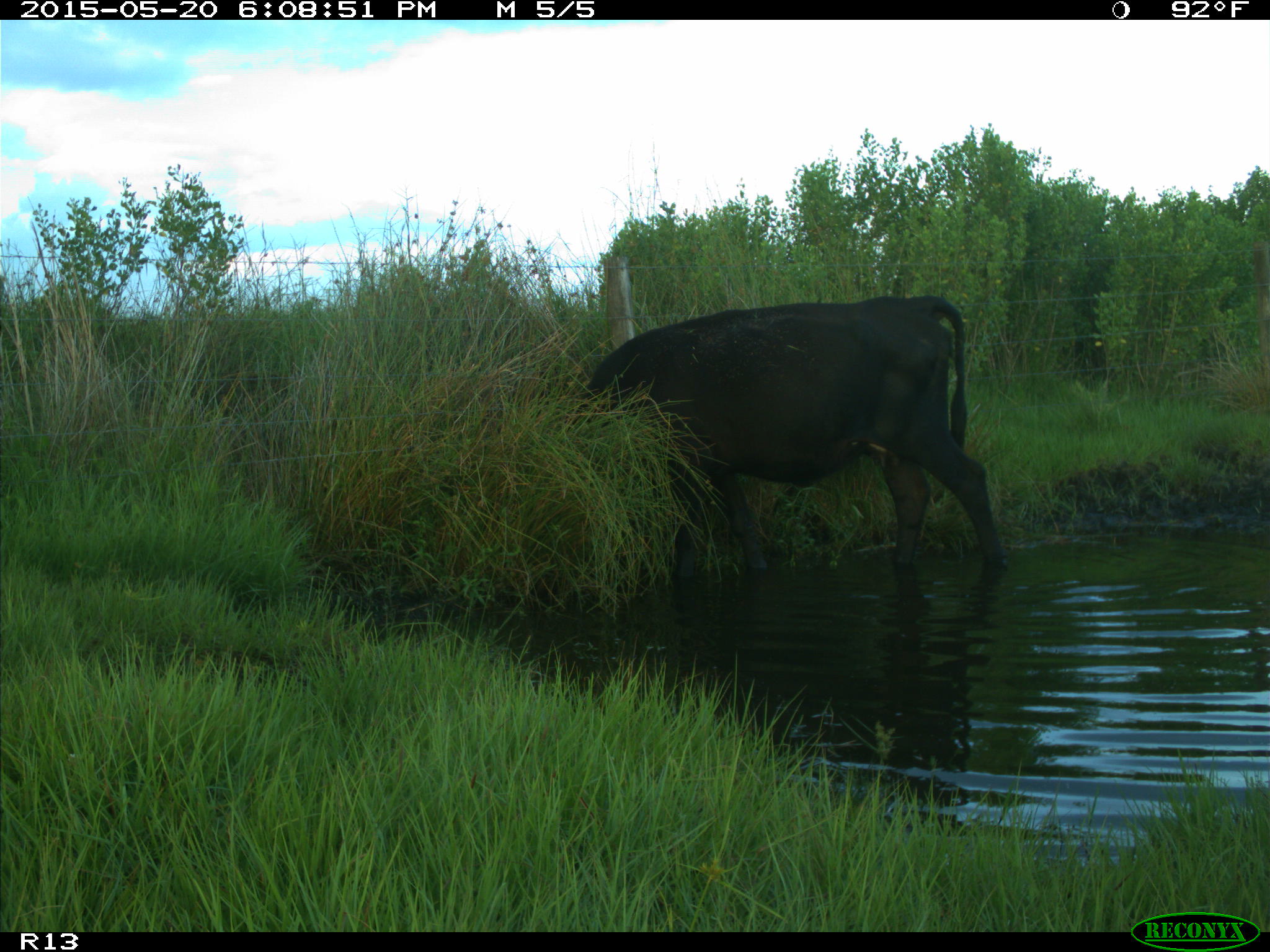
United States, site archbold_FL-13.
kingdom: Animalia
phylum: Chordata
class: Mammalia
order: Artiodactyla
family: Bovidae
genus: Bos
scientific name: Bos taurus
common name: domestic cow